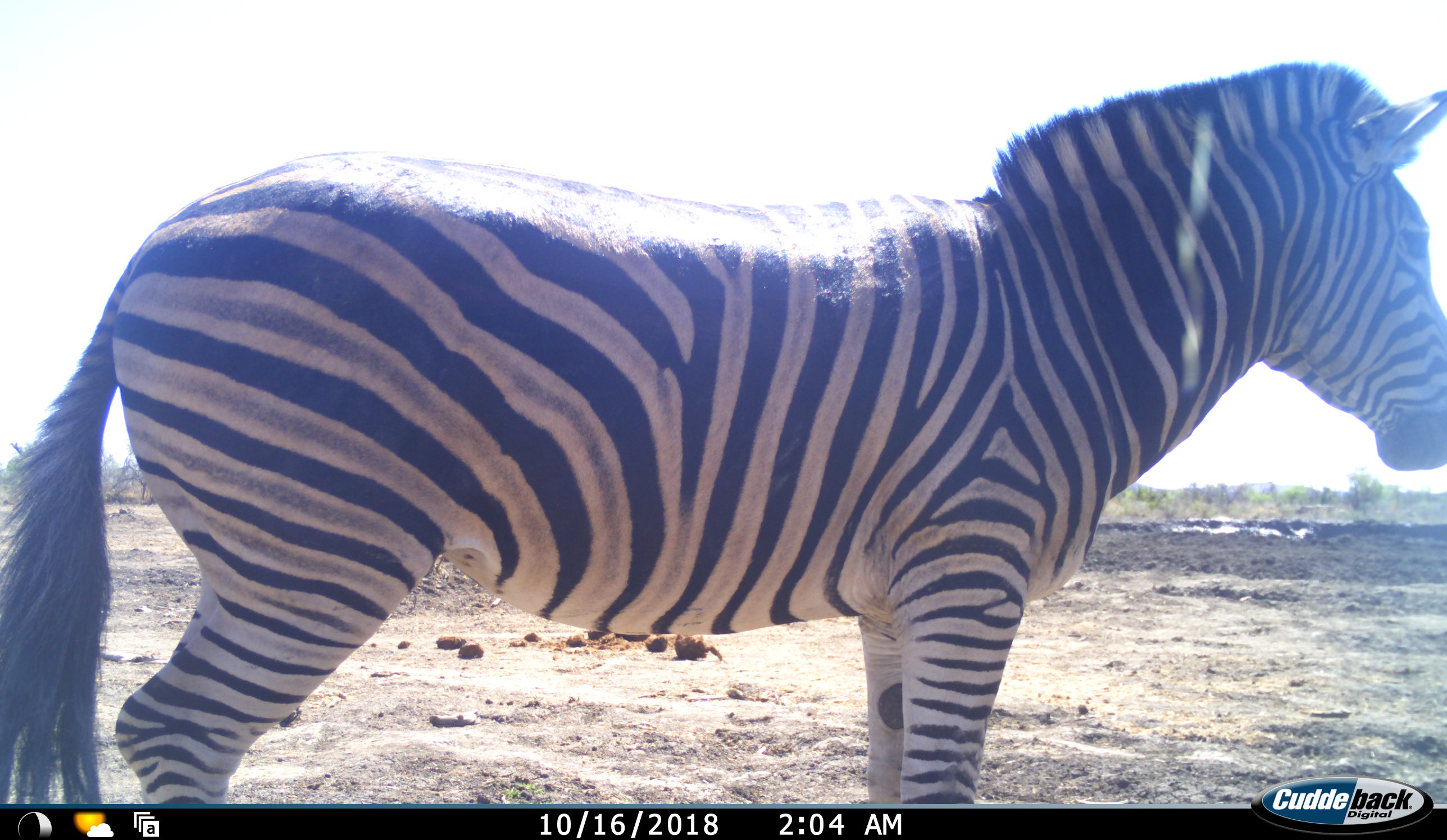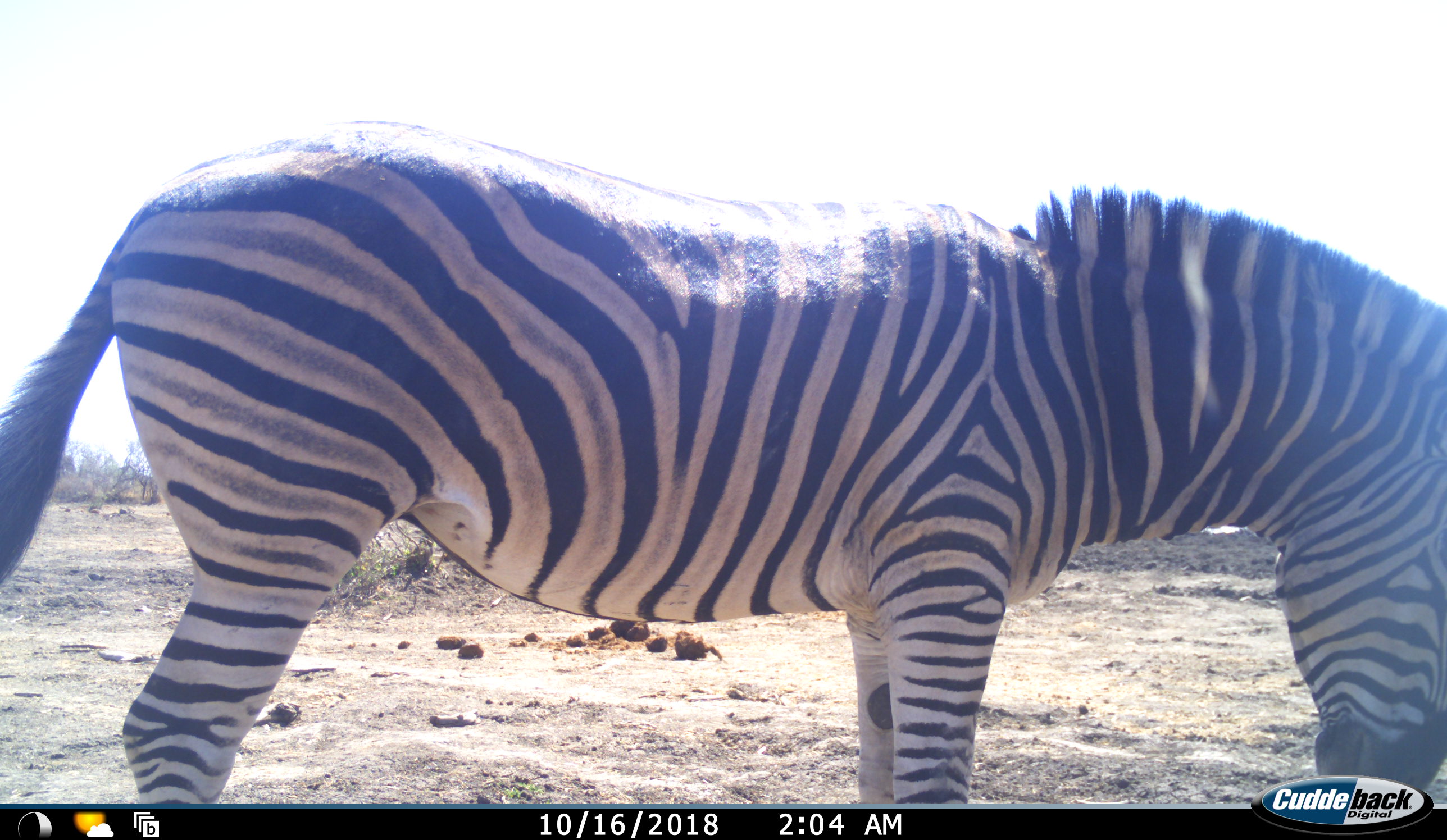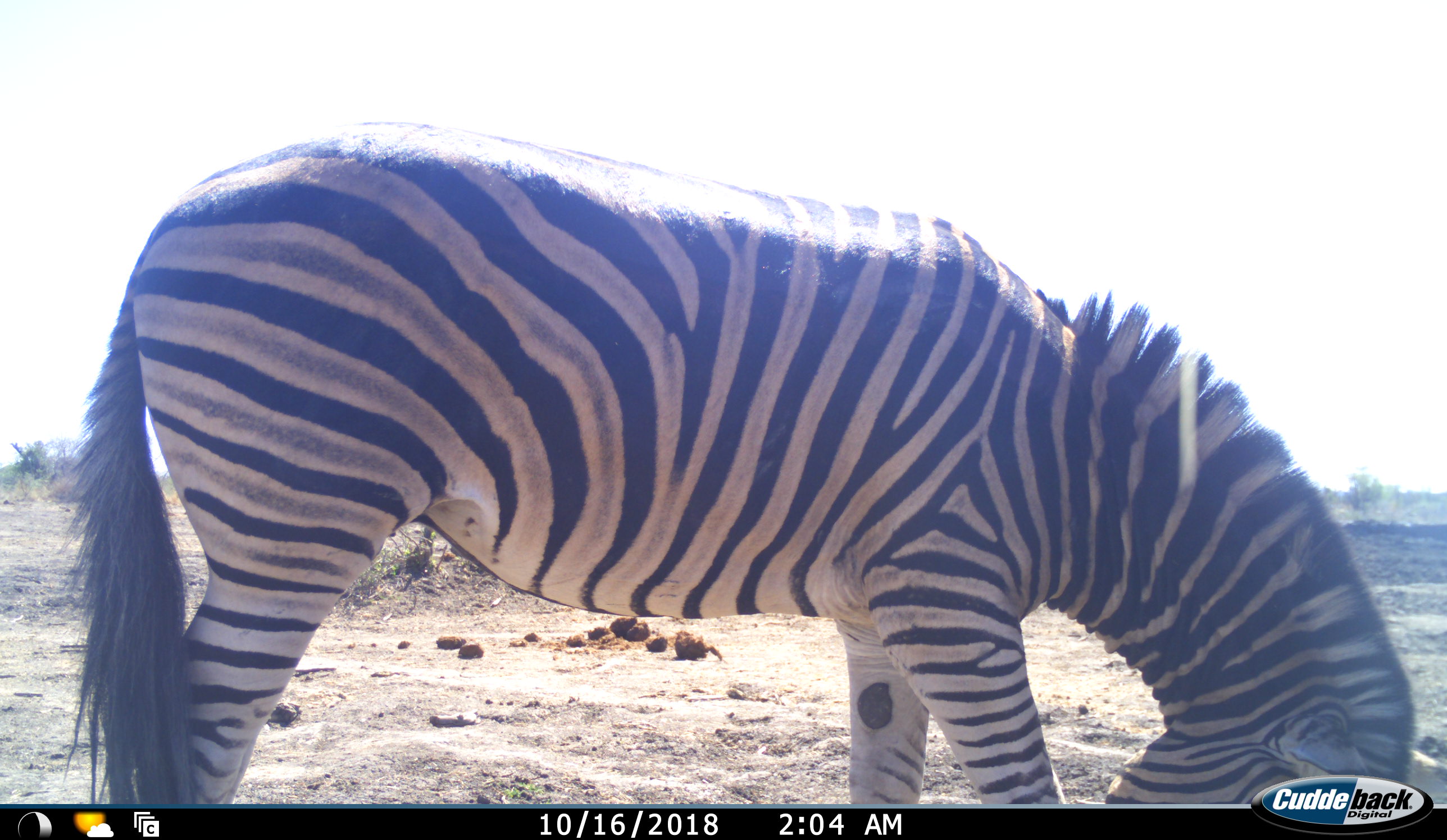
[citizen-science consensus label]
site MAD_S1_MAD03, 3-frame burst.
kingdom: Animalia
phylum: Chordata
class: Mammalia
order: Perissodactyla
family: Equidae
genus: Equus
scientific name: Equus quagga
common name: plains zebra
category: zebraplains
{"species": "zebraplains (plains zebra) (Equus quagga)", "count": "1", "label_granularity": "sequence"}